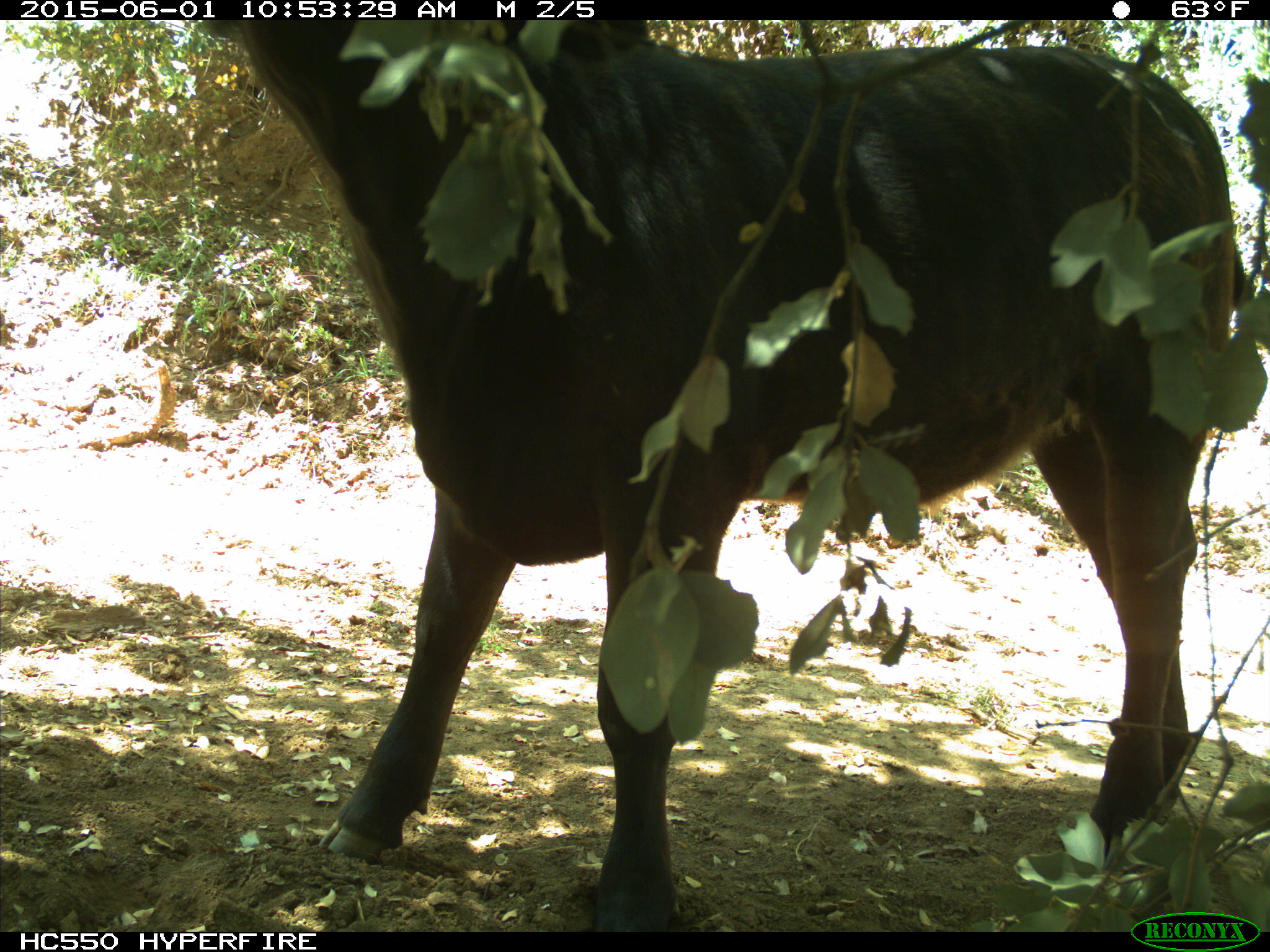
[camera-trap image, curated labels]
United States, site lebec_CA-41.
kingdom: Animalia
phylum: Chordata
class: Mammalia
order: Artiodactyla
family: Bovidae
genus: Bos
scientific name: Bos taurus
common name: domestic cow